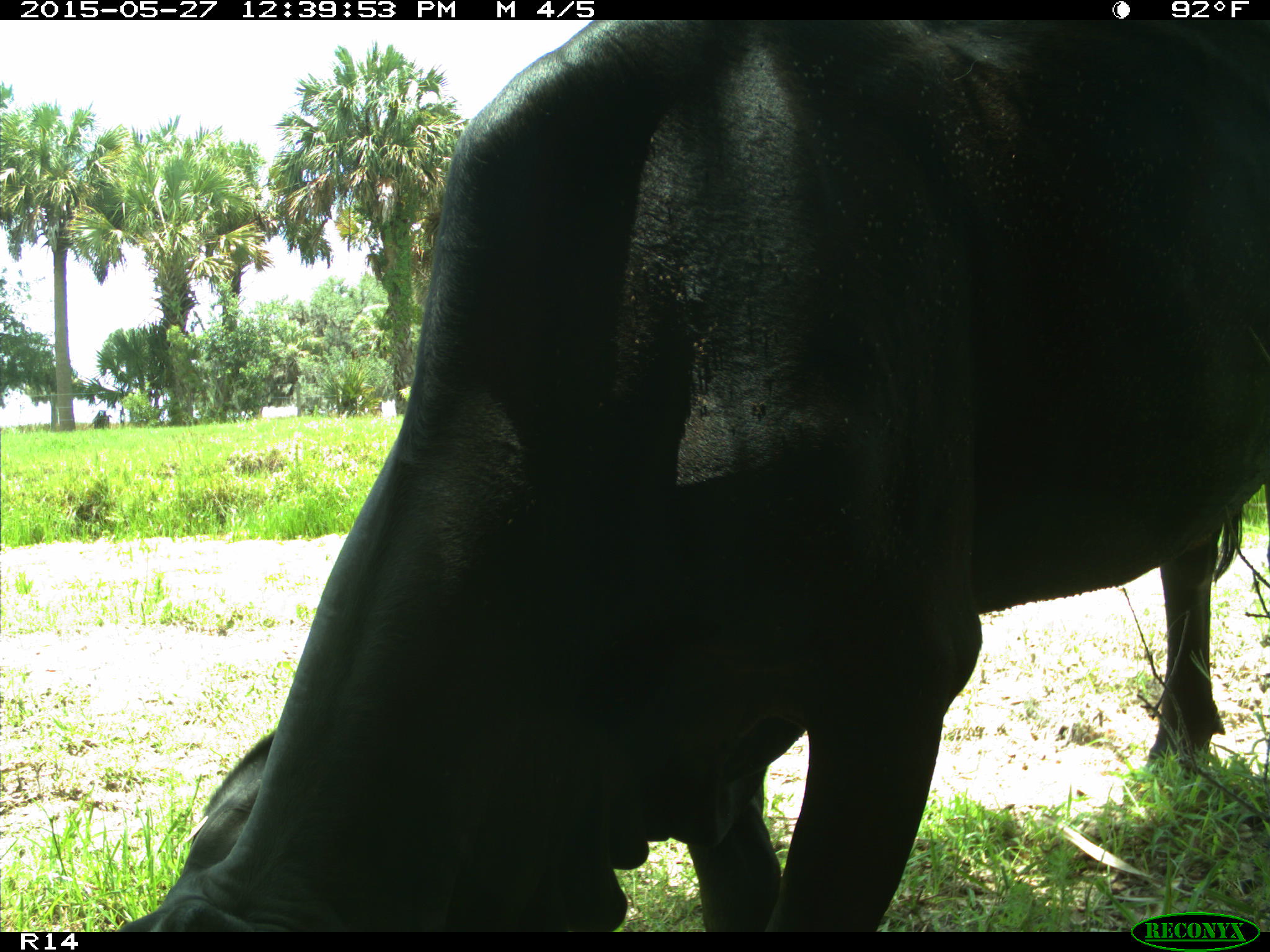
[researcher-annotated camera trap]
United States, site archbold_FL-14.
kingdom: Animalia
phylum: Chordata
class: Mammalia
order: Artiodactyla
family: Bovidae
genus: Bos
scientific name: Bos taurus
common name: domestic cow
Bos taurus (domestic cow).